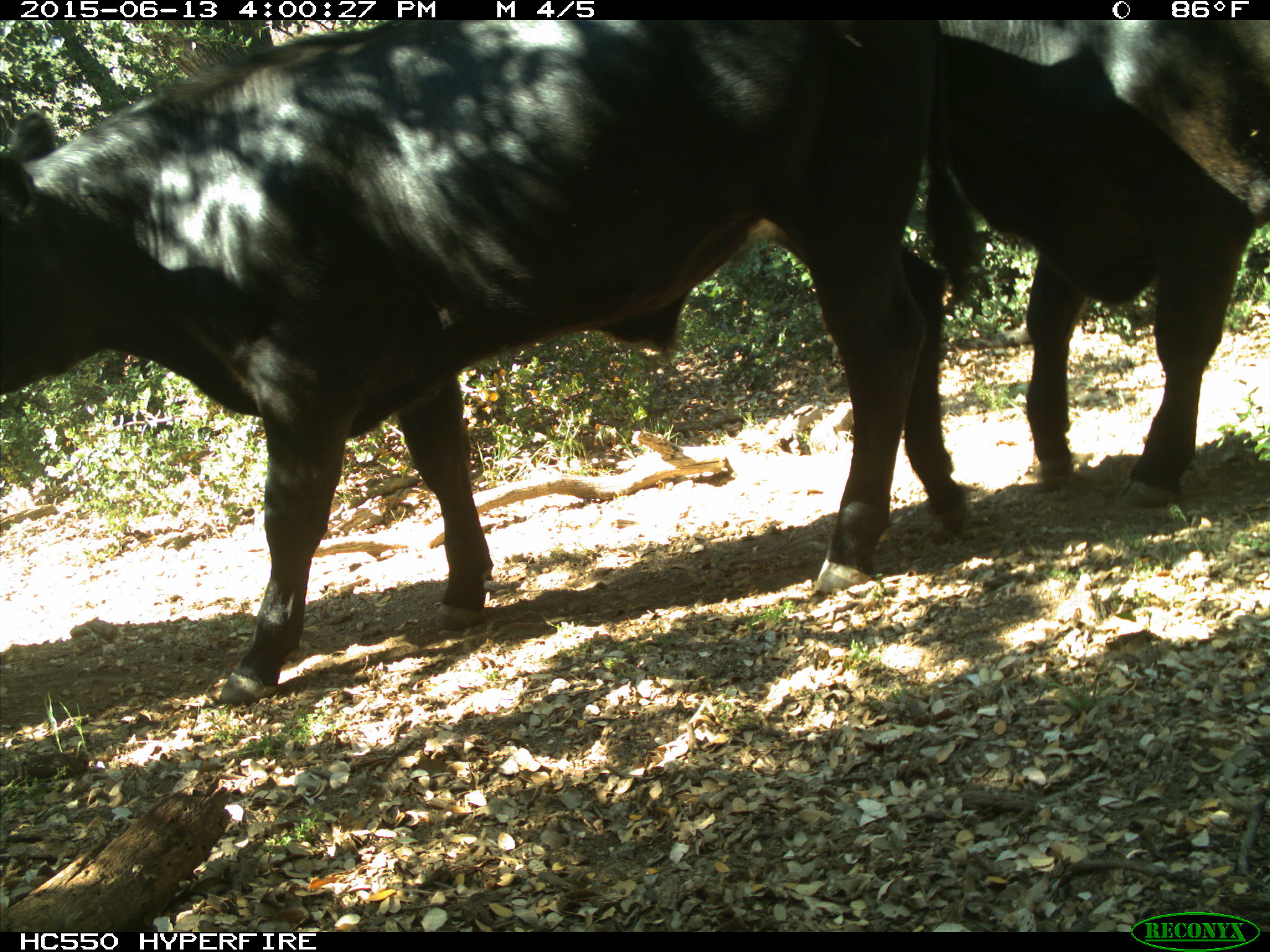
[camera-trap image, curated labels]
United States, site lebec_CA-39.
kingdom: Animalia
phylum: Chordata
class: Mammalia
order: Artiodactyla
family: Bovidae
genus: Bos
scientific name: Bos taurus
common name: domestic cow